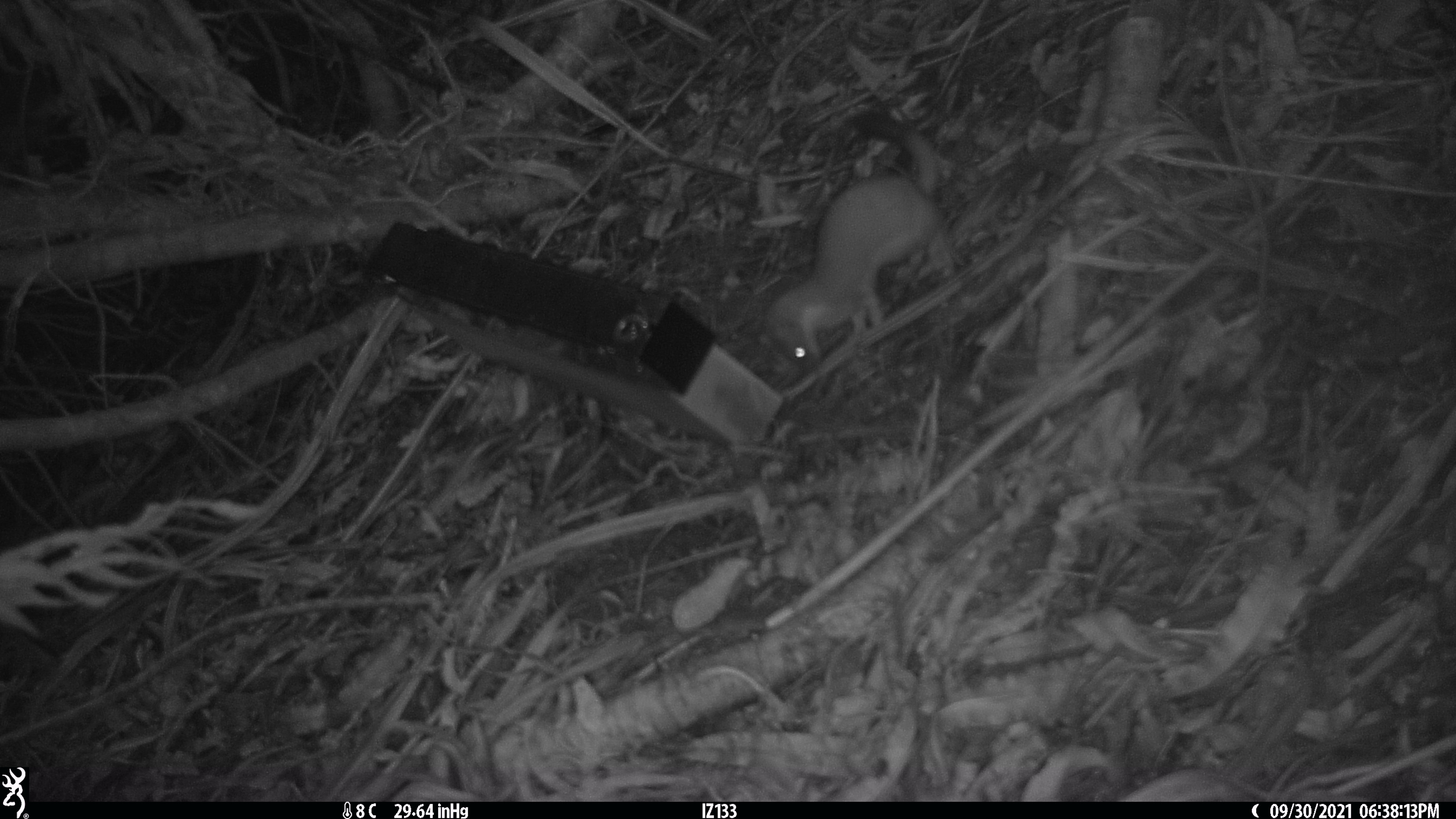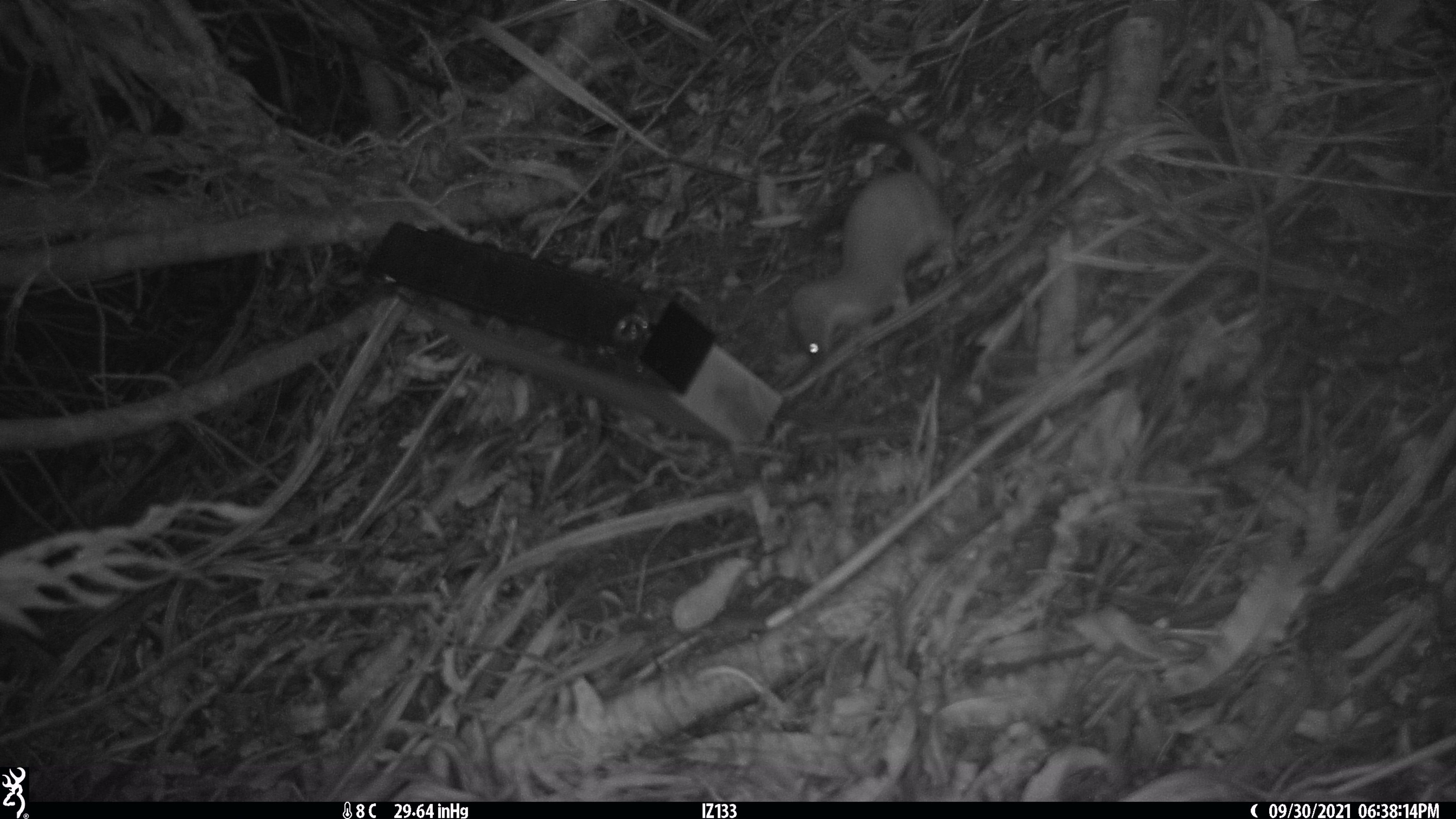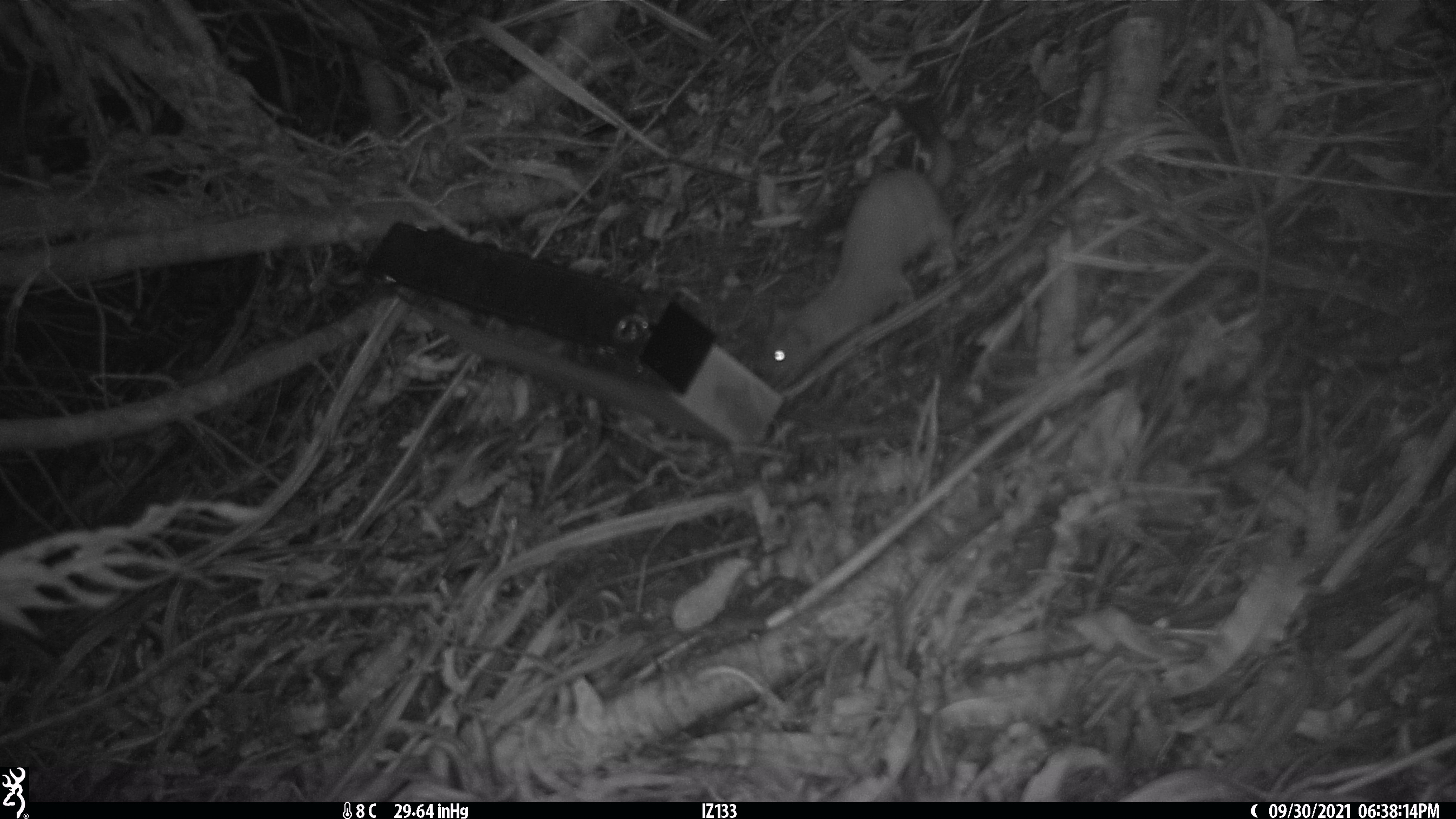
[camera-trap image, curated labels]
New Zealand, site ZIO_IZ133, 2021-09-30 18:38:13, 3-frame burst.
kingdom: Animalia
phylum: Chordata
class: Mammalia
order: Carnivora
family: Mustelidae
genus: Mustela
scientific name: Mustela erminea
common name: stoat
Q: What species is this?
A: Stoat (Mustela erminea).